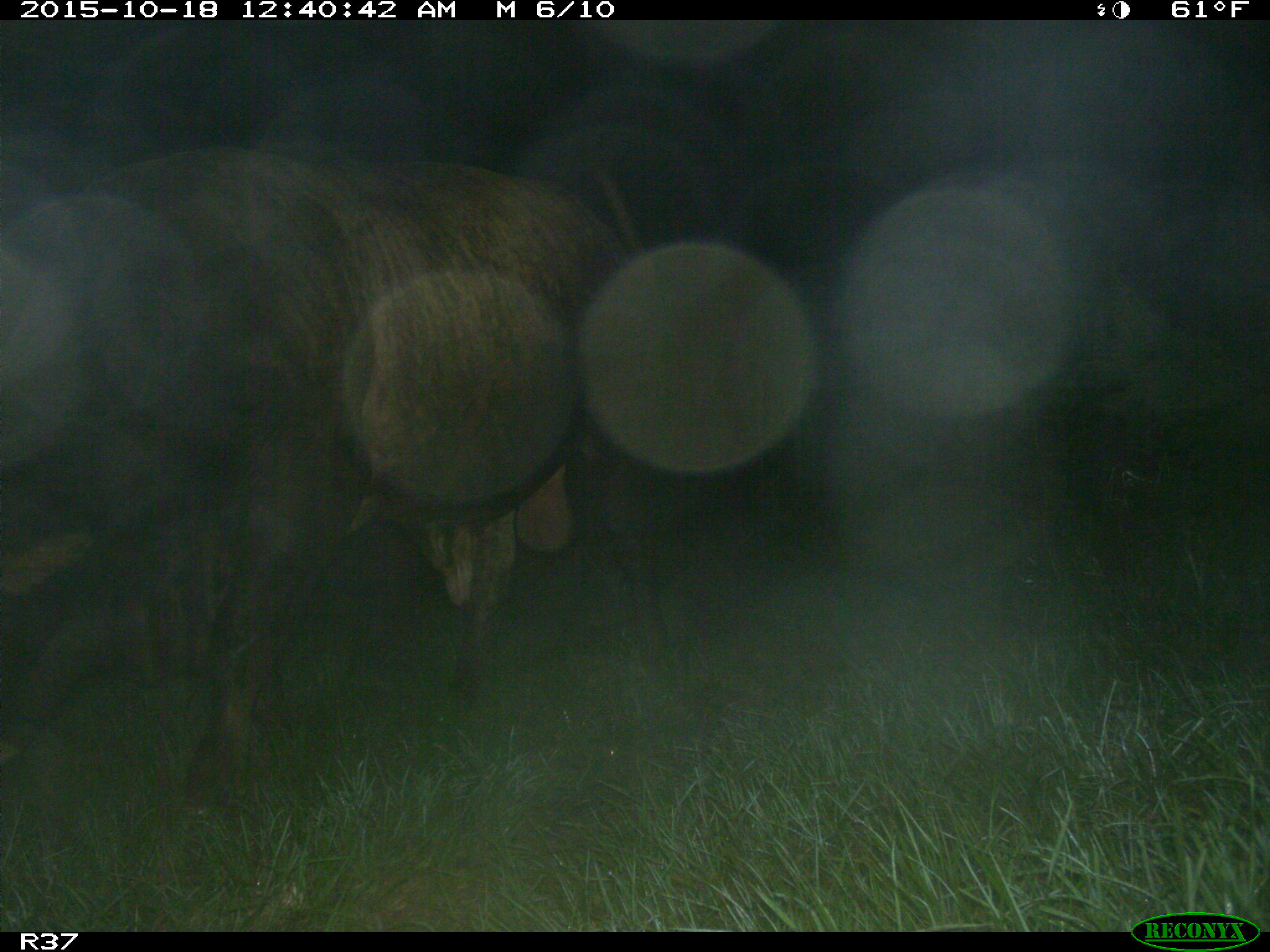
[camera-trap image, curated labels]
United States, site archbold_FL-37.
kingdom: Animalia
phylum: Chordata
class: Mammalia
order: Artiodactyla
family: Bovidae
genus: Bos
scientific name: Bos taurus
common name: domestic cow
Bos taurus (domestic cow).